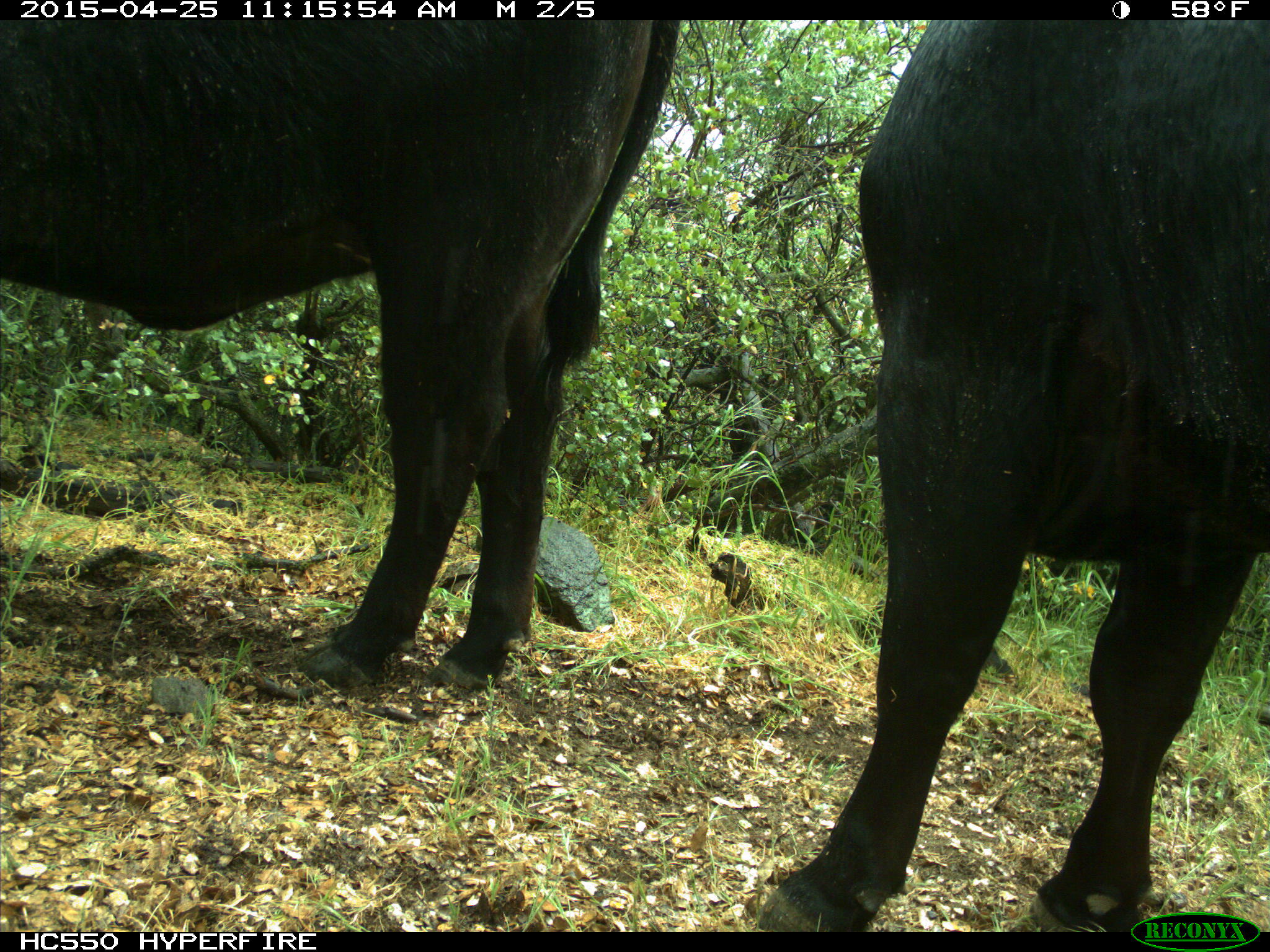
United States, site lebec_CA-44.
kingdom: Animalia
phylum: Chordata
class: Mammalia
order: Artiodactyla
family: Suidae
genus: Sus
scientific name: Sus scrofa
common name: wild boar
Sus scrofa (wild boar).